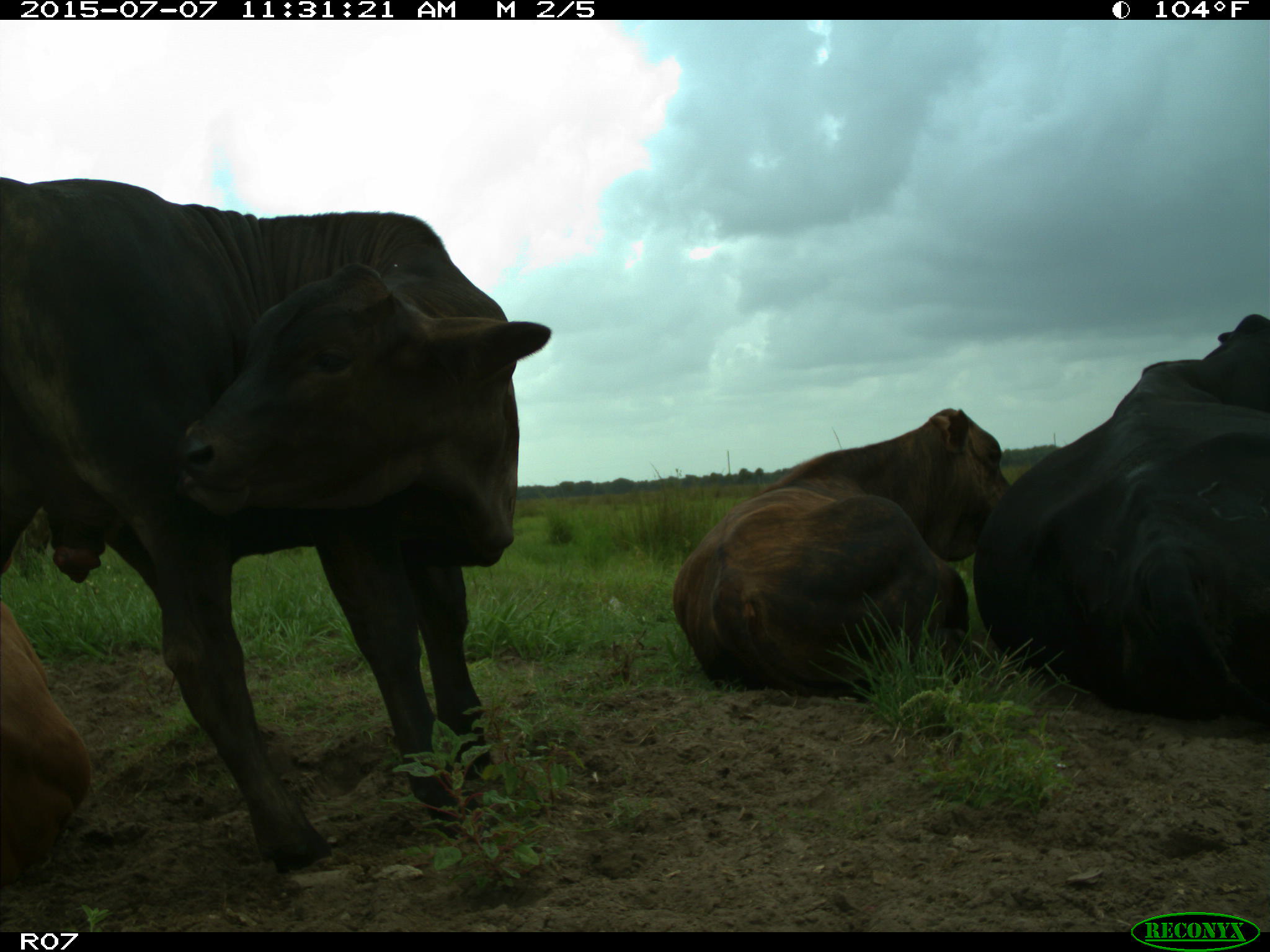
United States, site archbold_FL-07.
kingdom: Animalia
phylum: Chordata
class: Mammalia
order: Artiodactyla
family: Bovidae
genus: Bos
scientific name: Bos taurus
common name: domestic cow